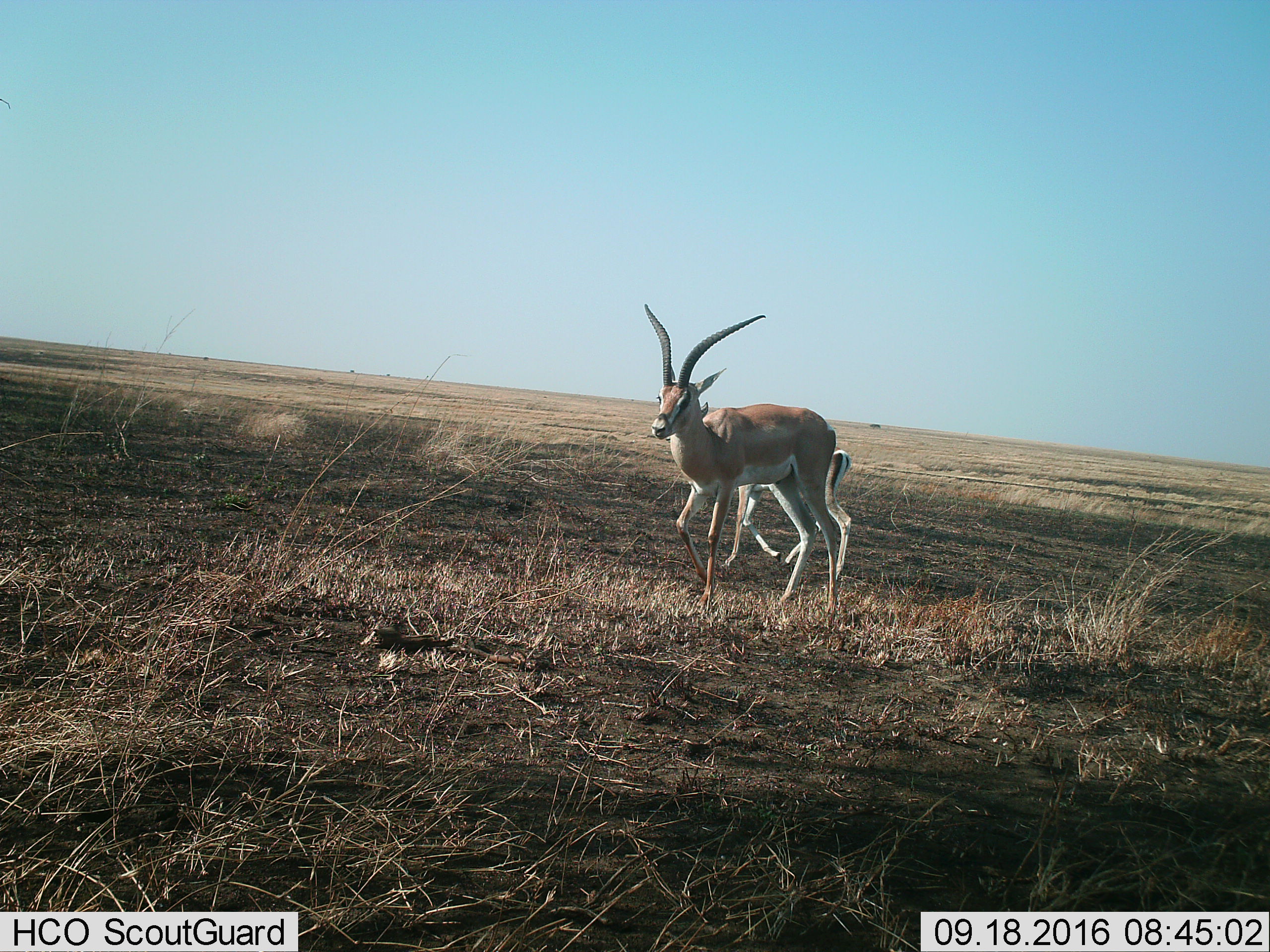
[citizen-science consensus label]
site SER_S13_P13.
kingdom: Animalia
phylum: Chordata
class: Mammalia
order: Artiodactyla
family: Bovidae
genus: Nanger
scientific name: Nanger granti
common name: grant's gazelle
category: gazellegrants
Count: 2.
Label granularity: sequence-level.